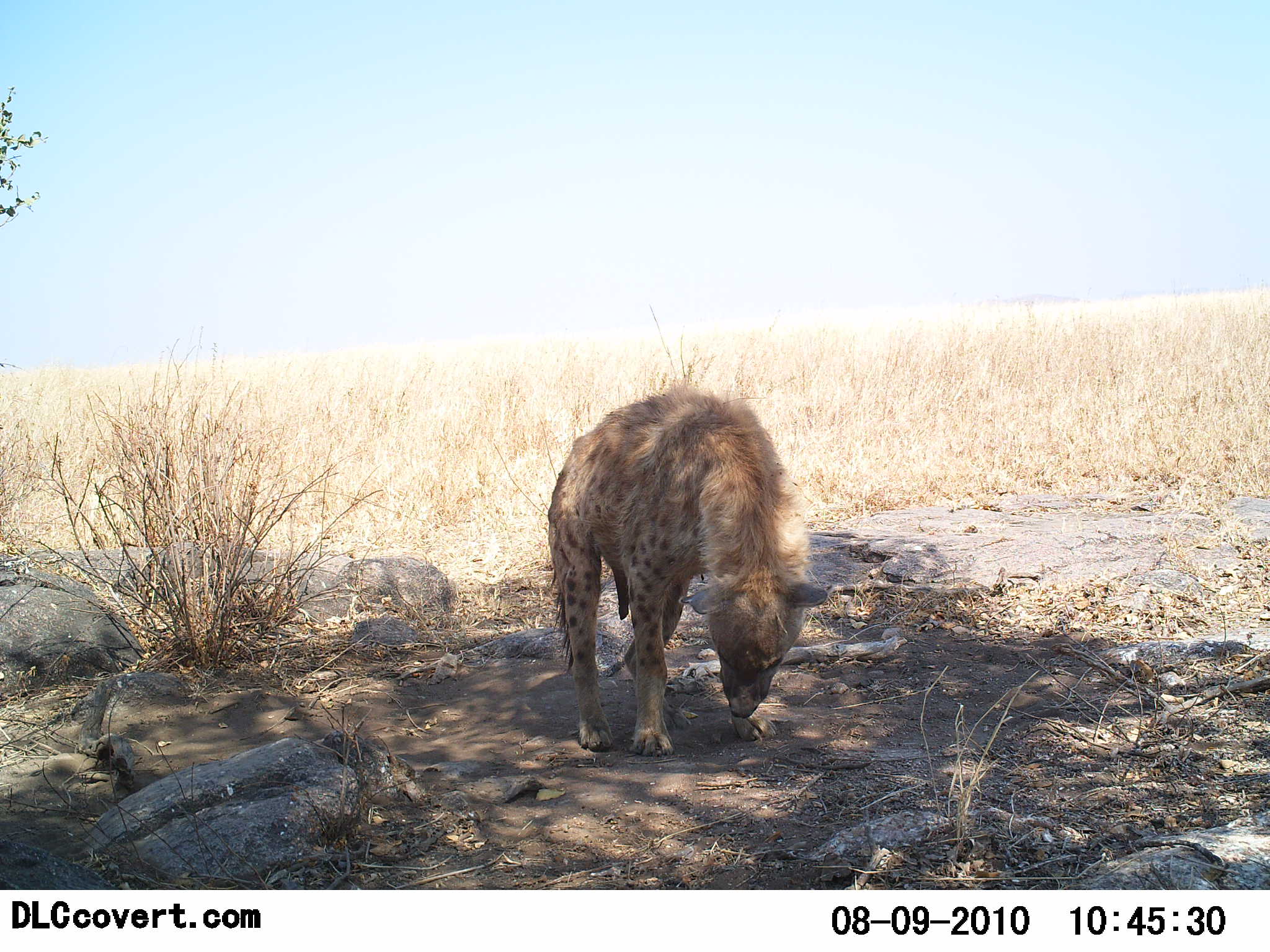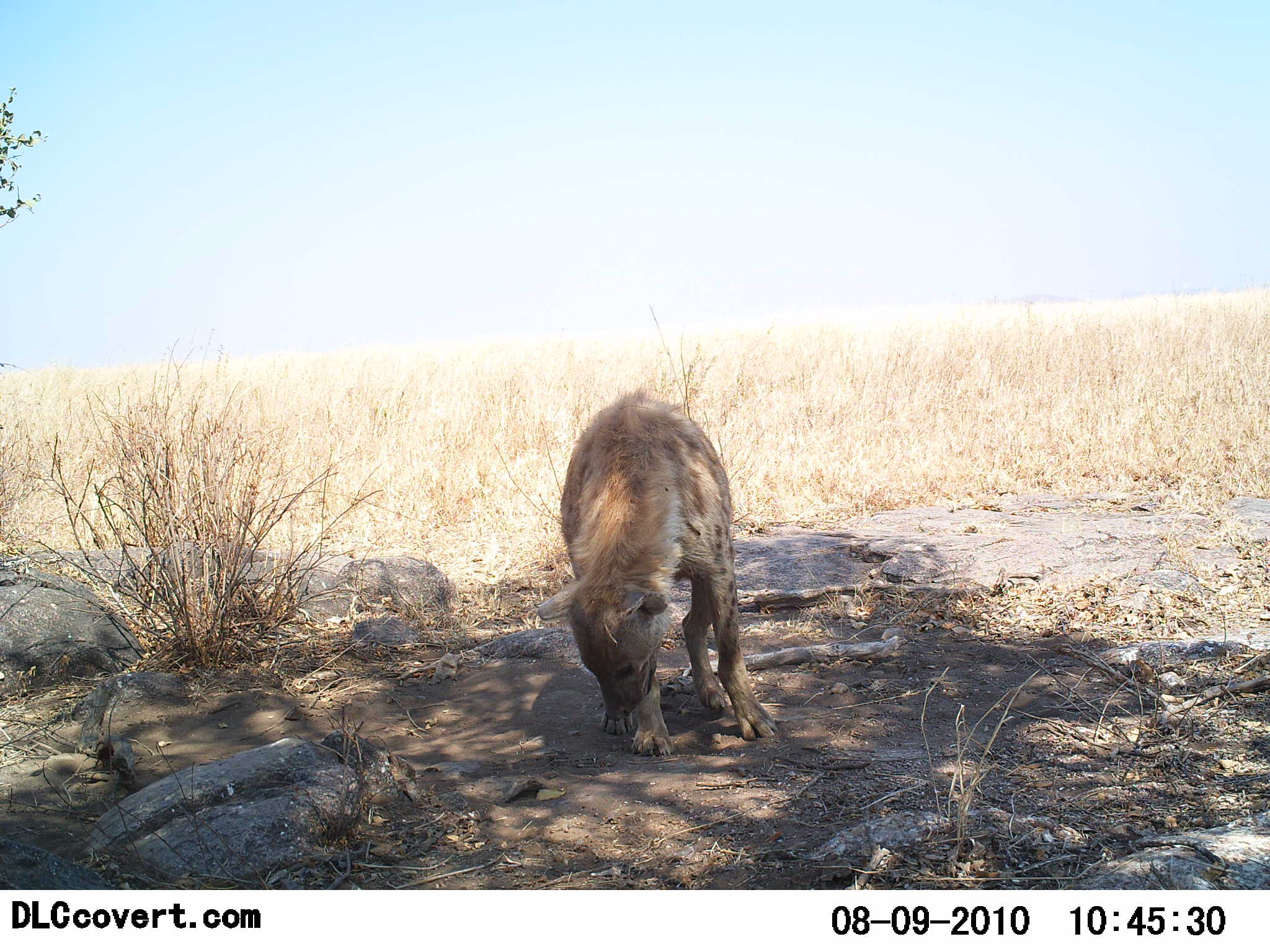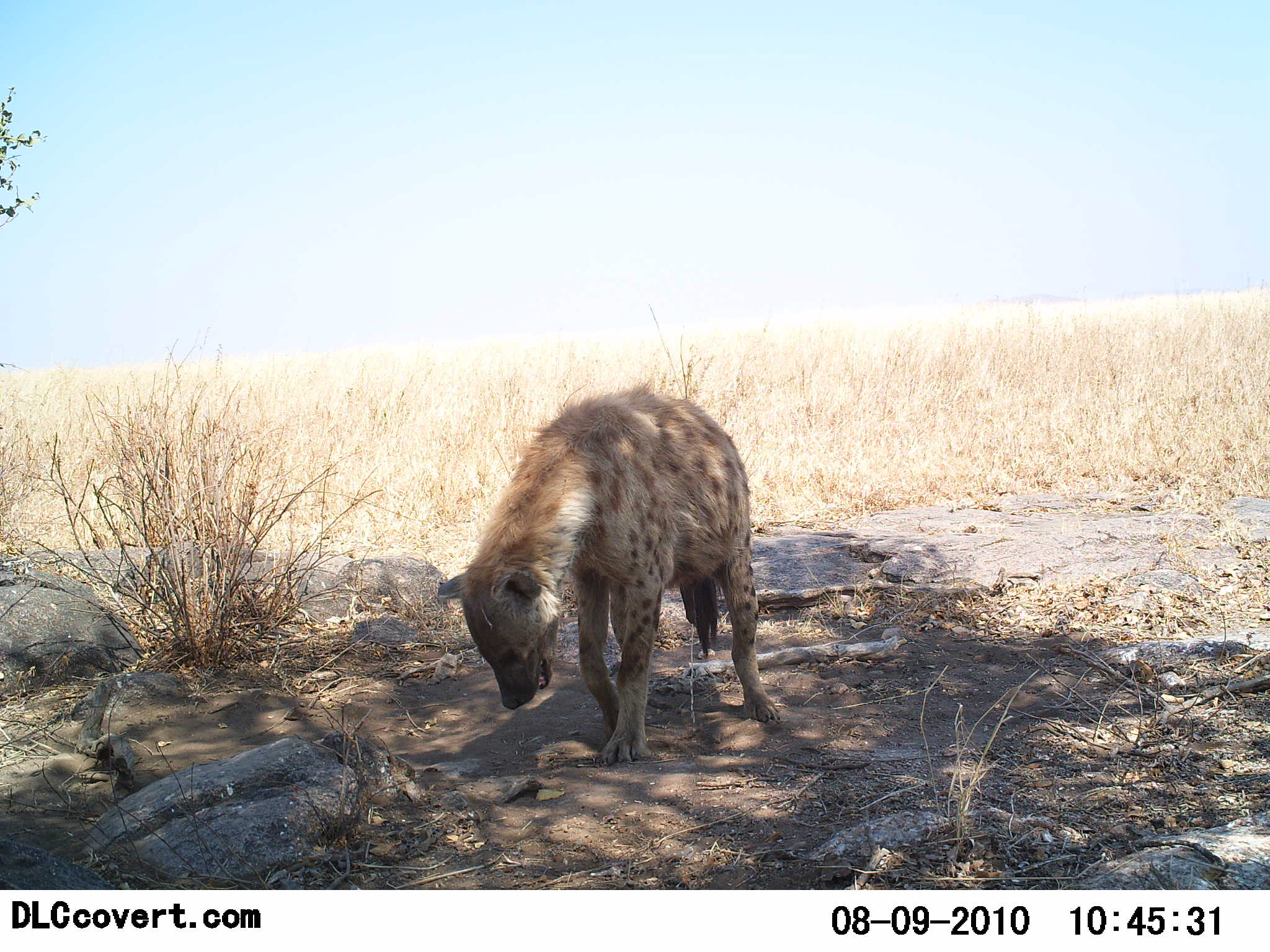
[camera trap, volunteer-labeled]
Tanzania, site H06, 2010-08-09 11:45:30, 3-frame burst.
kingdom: Animalia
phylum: Chordata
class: Mammalia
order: Carnivora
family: Hyaenidae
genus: Crocuta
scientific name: Crocuta crocuta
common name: spotted hyena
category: hyenaspotted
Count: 1.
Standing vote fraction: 53%.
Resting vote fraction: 0%.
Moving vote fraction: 41%.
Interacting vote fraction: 18%.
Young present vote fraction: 0%.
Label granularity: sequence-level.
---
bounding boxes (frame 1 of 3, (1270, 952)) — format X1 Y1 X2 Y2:
animal: 547 383 827 756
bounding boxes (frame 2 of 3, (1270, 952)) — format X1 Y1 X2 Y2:
animal: 556 392 779 757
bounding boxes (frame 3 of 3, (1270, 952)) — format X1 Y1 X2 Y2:
animal: 436 382 780 767